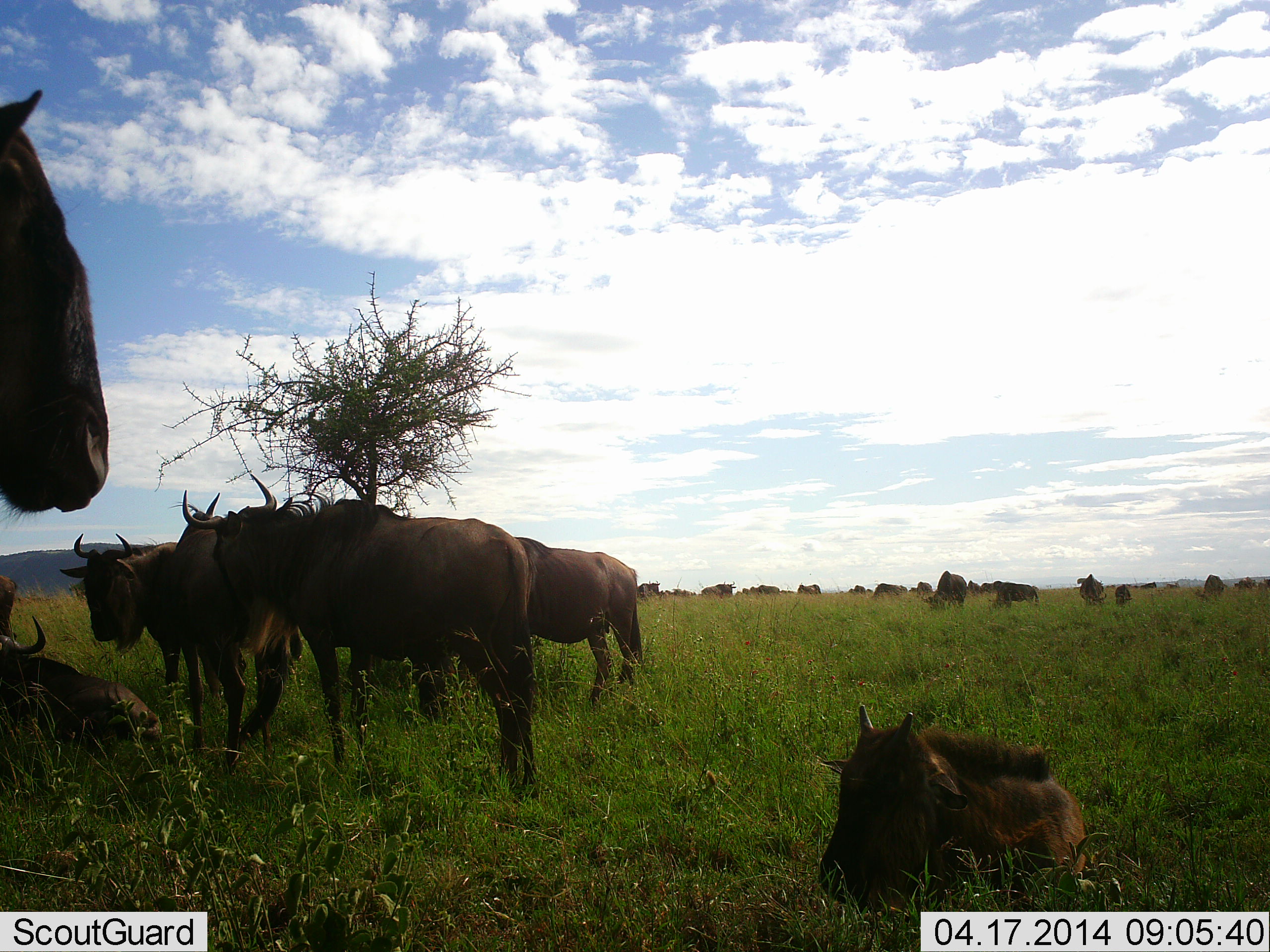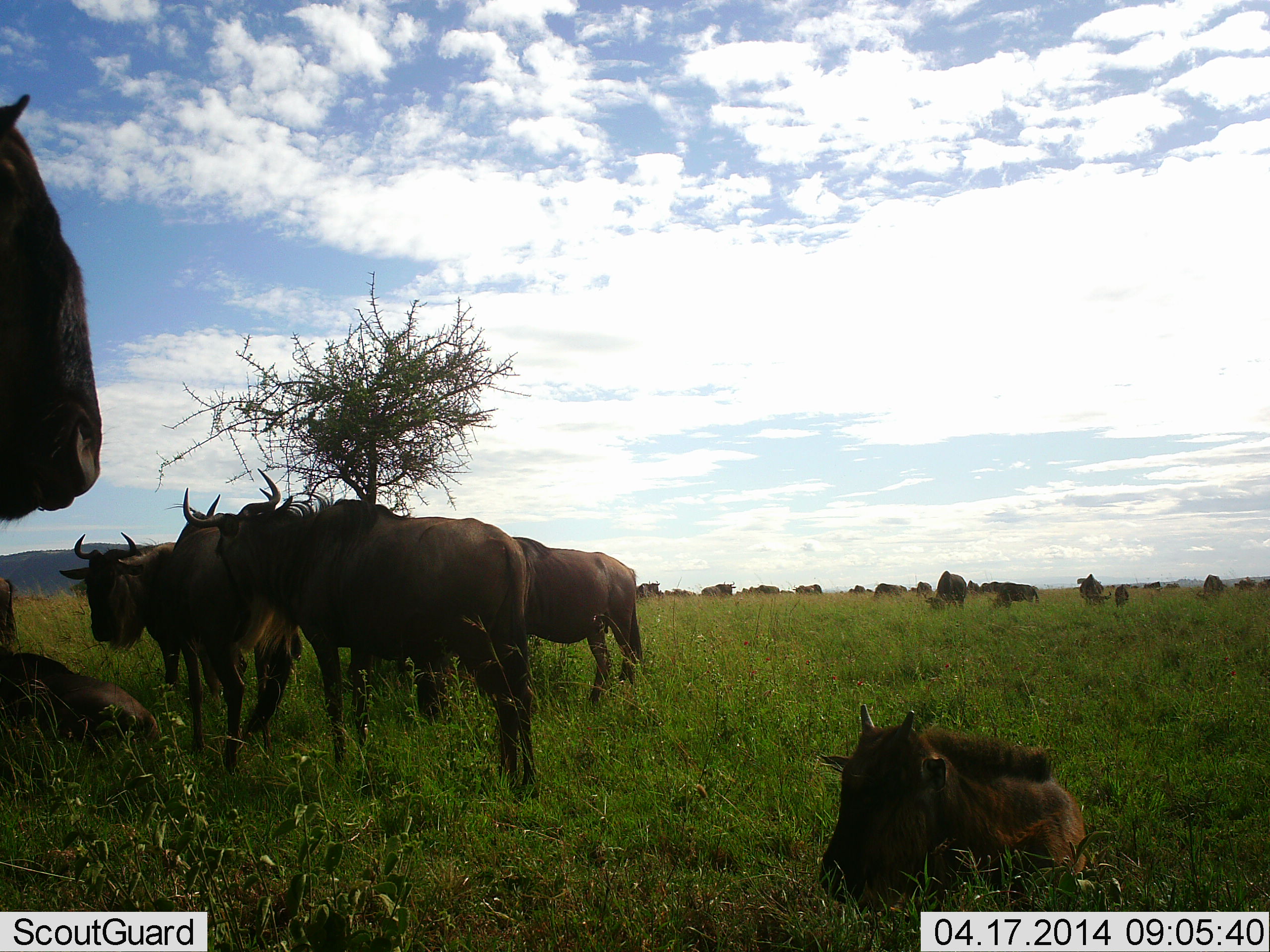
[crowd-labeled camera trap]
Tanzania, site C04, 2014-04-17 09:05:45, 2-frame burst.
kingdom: Animalia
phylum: Chordata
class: Mammalia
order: Artiodactyla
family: Bovidae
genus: Connochaetes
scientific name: Connochaetes taurinus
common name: blue wildebeest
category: wildebeest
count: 11-50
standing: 90%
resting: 80%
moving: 20%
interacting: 20%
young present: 50%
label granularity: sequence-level